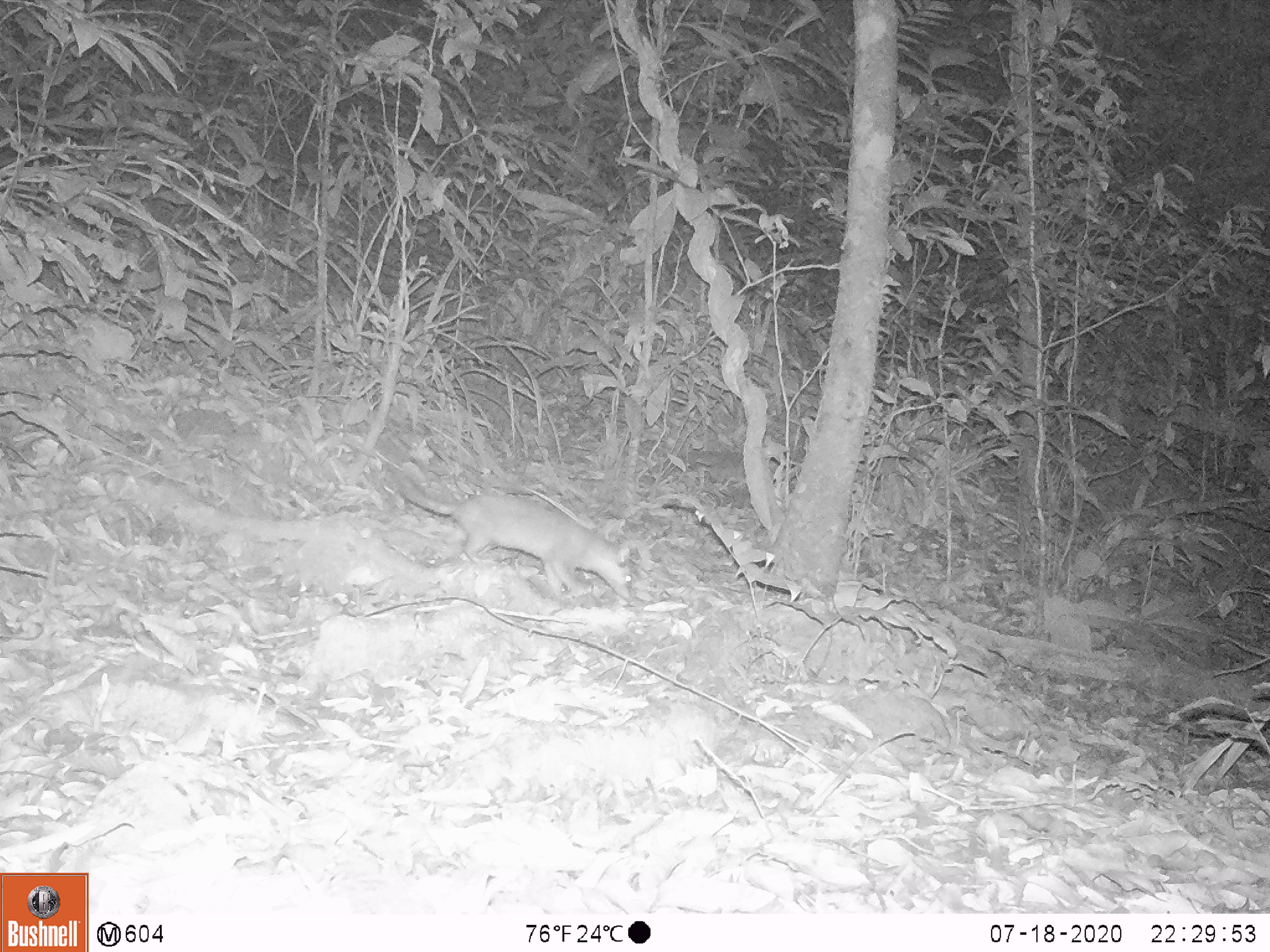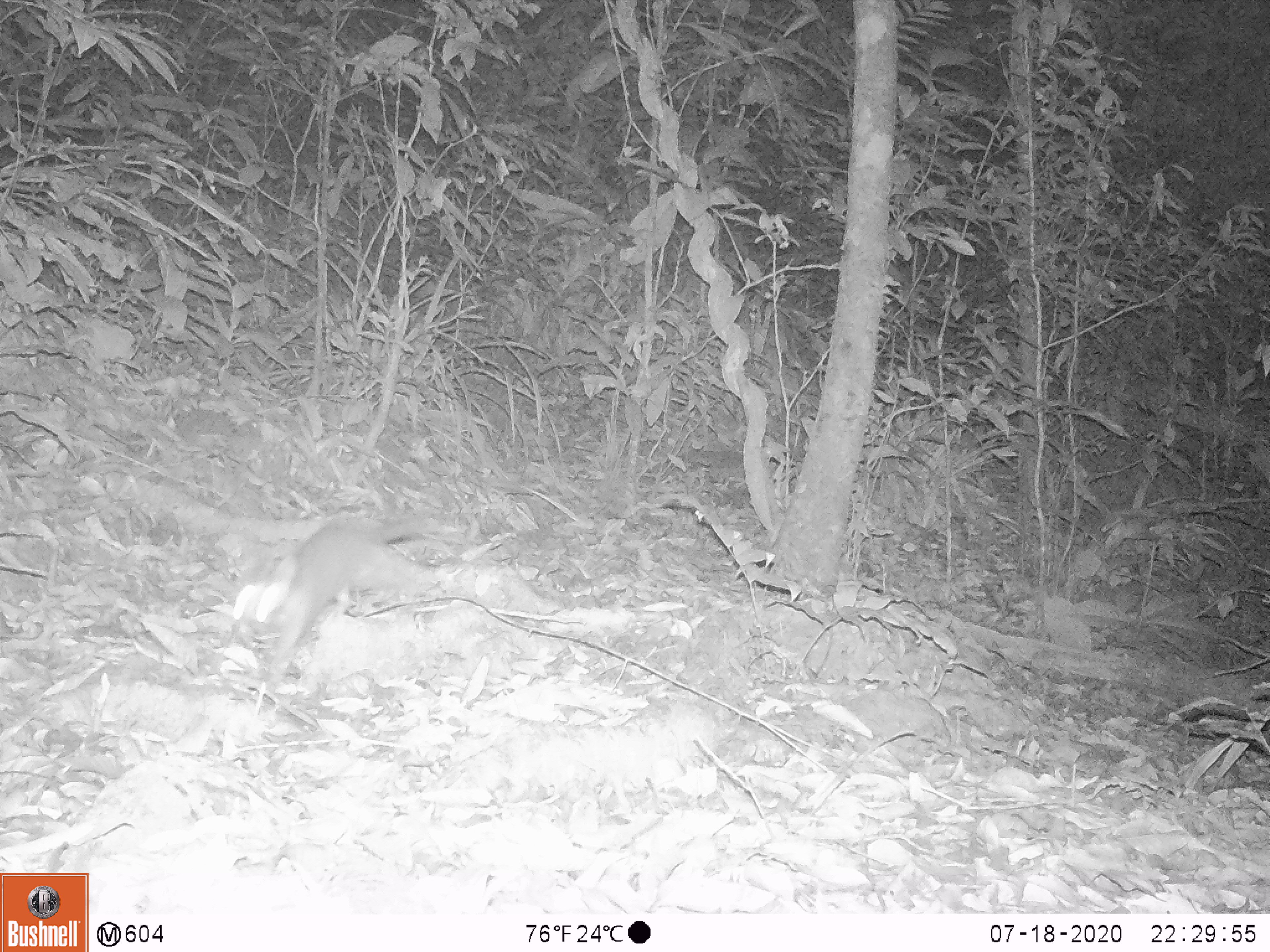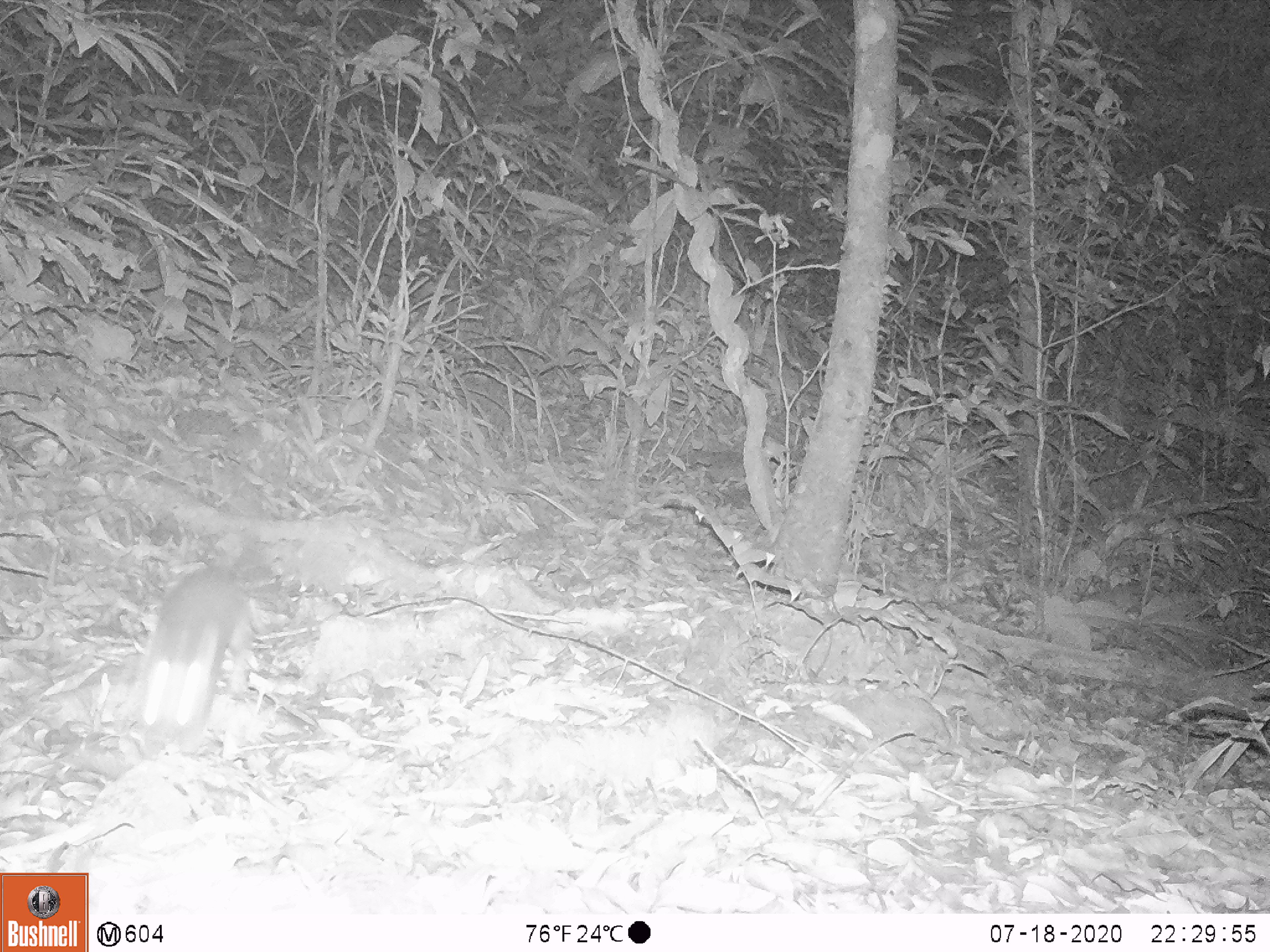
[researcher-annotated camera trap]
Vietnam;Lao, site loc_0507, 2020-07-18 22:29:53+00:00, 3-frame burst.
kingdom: Animalia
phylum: Chordata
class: Mammalia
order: Carnivora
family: Mustelidae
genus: Melogale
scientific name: Melogale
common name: ferret badger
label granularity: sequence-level